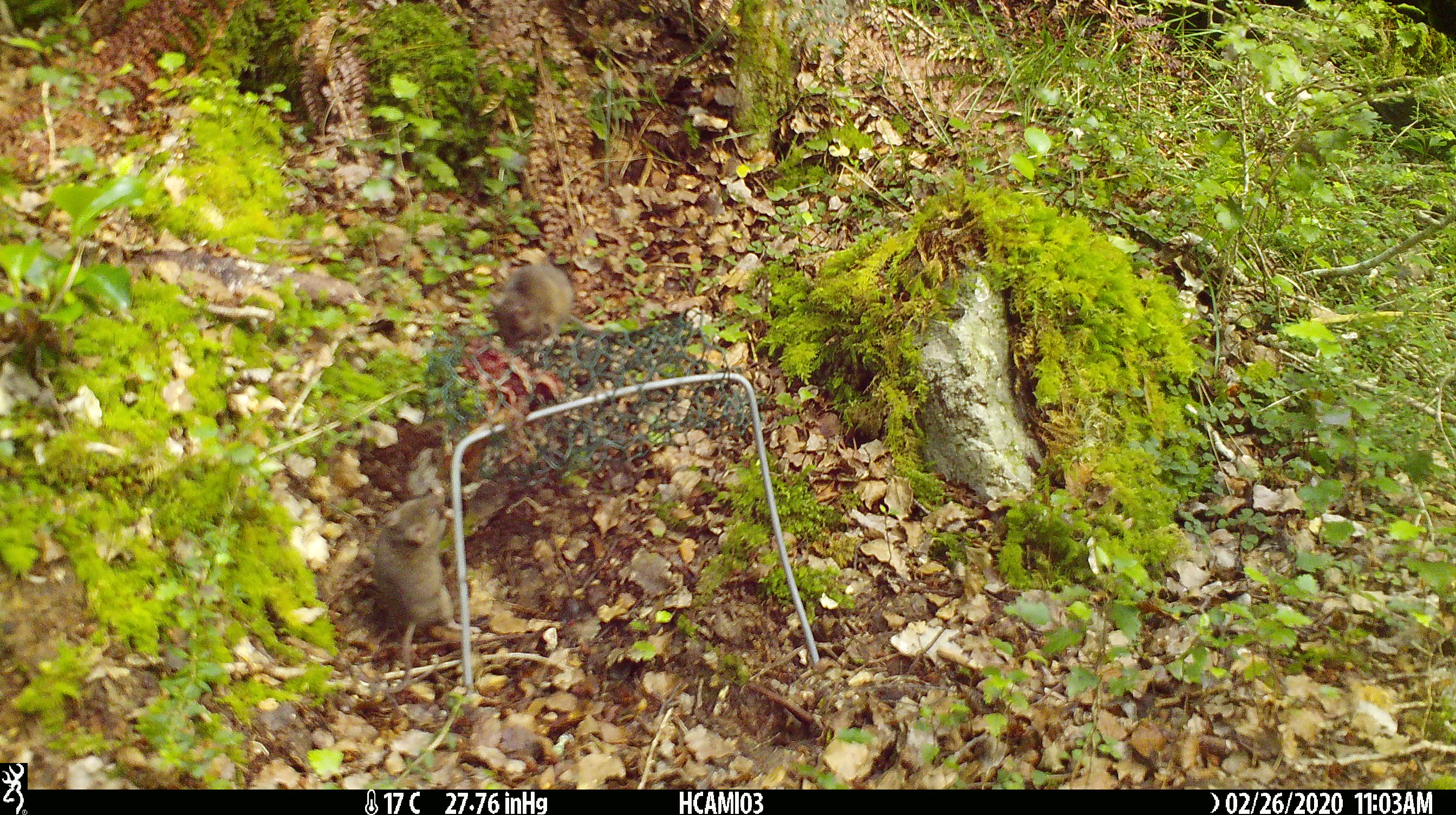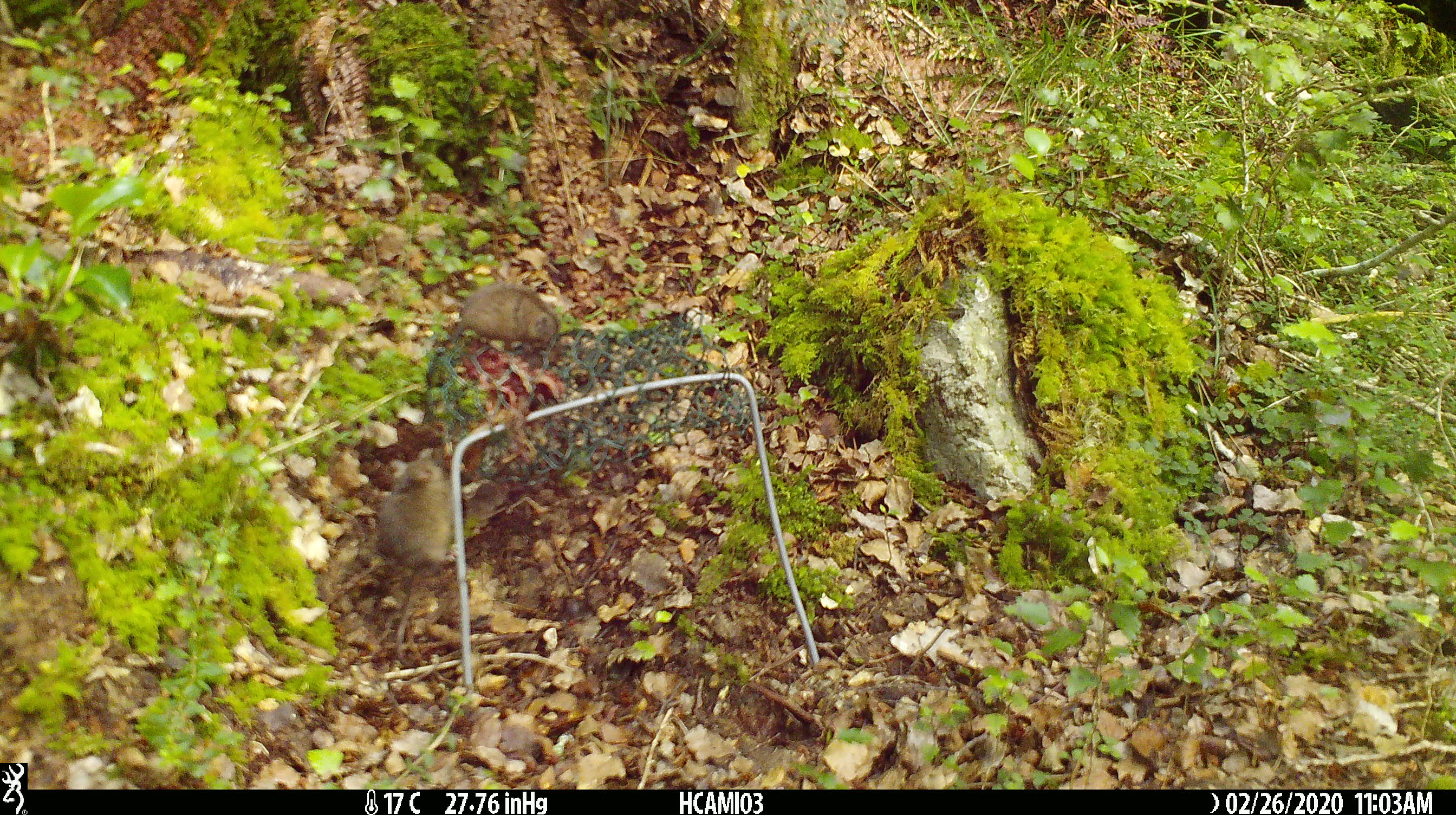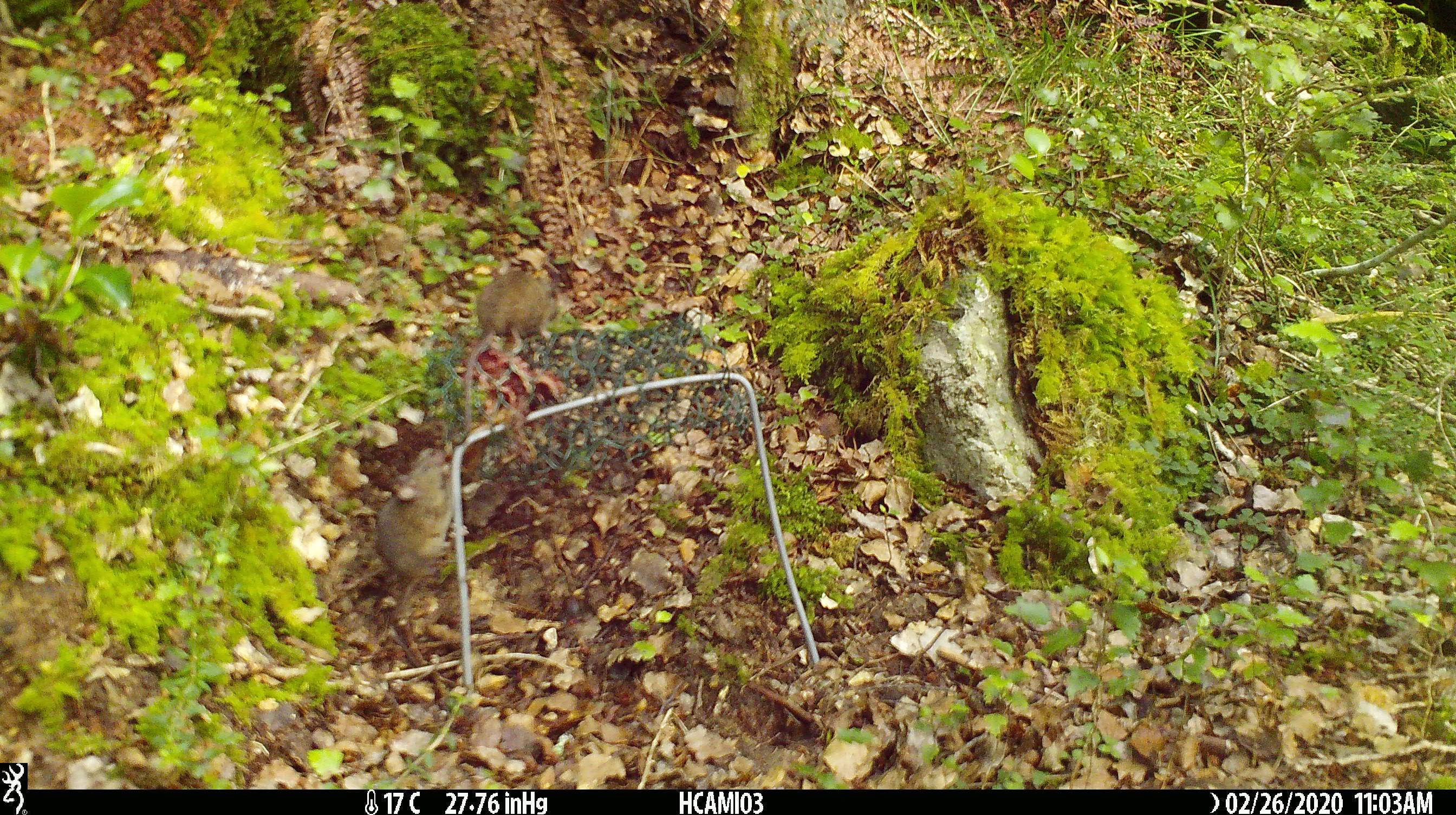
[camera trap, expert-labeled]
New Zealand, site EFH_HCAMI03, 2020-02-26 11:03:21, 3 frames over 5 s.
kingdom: Animalia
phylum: Chordata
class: Mammalia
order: Rodentia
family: Muridae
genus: Mus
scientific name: Mus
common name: mouse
Mouse (Mus).